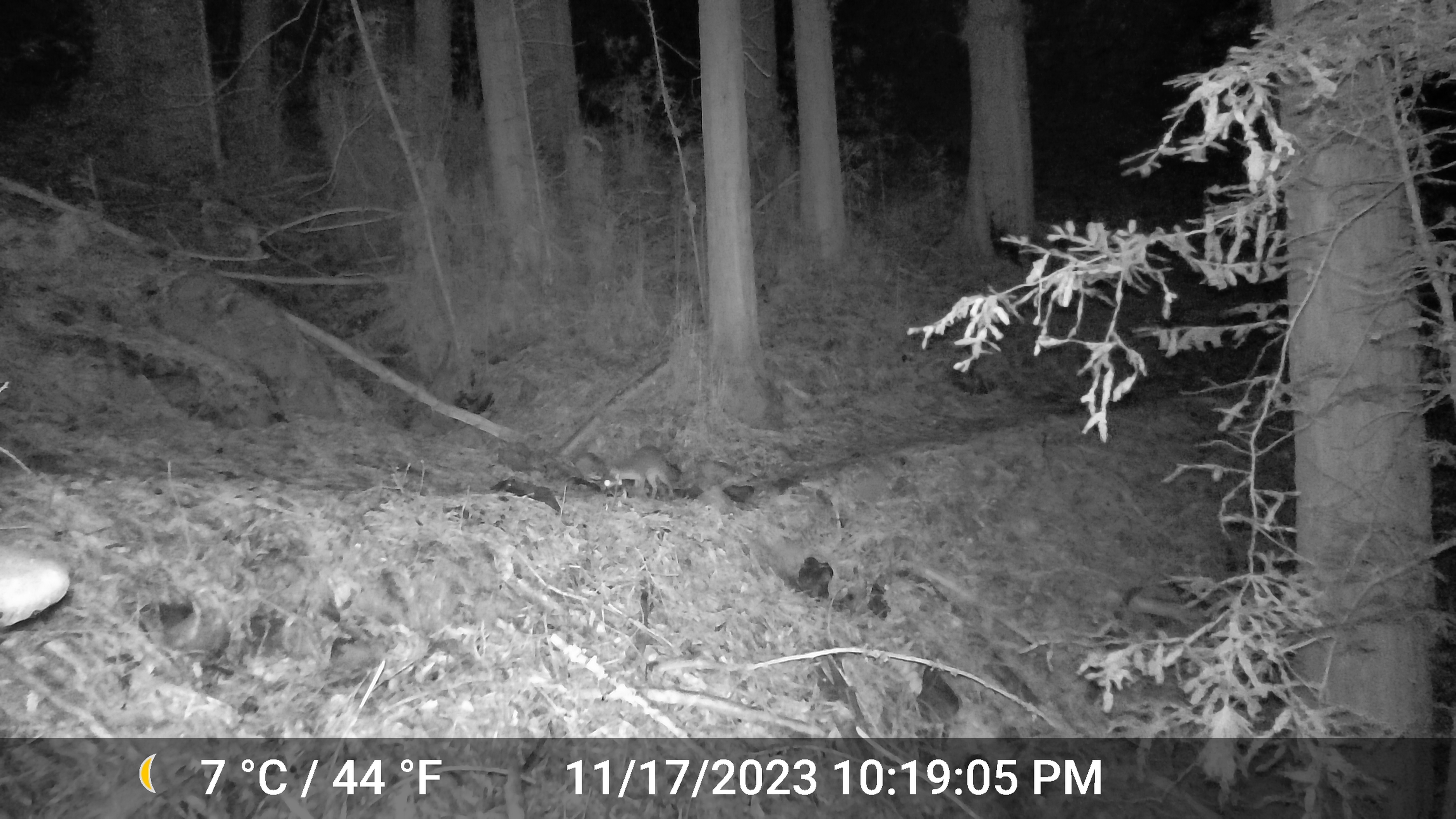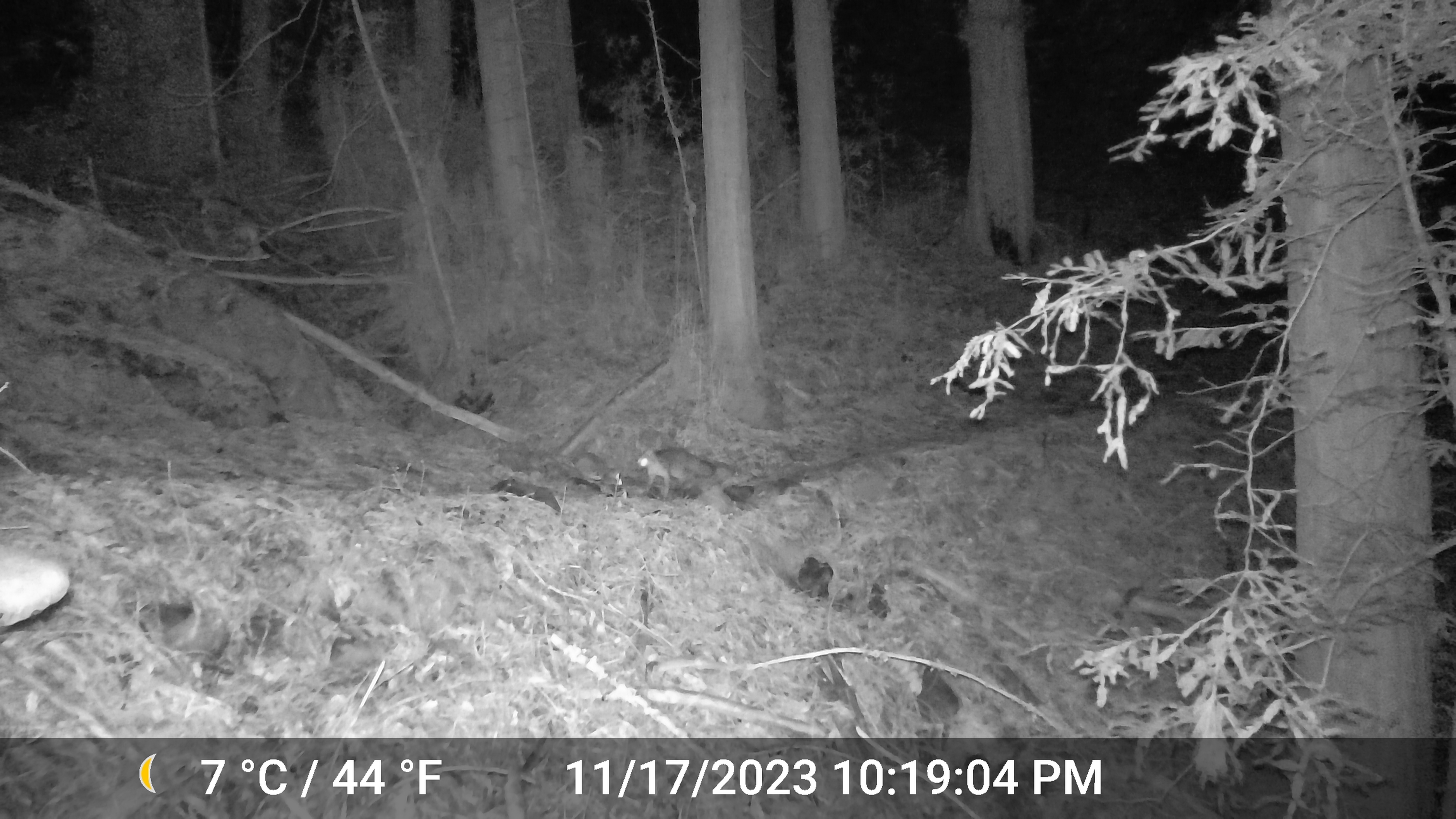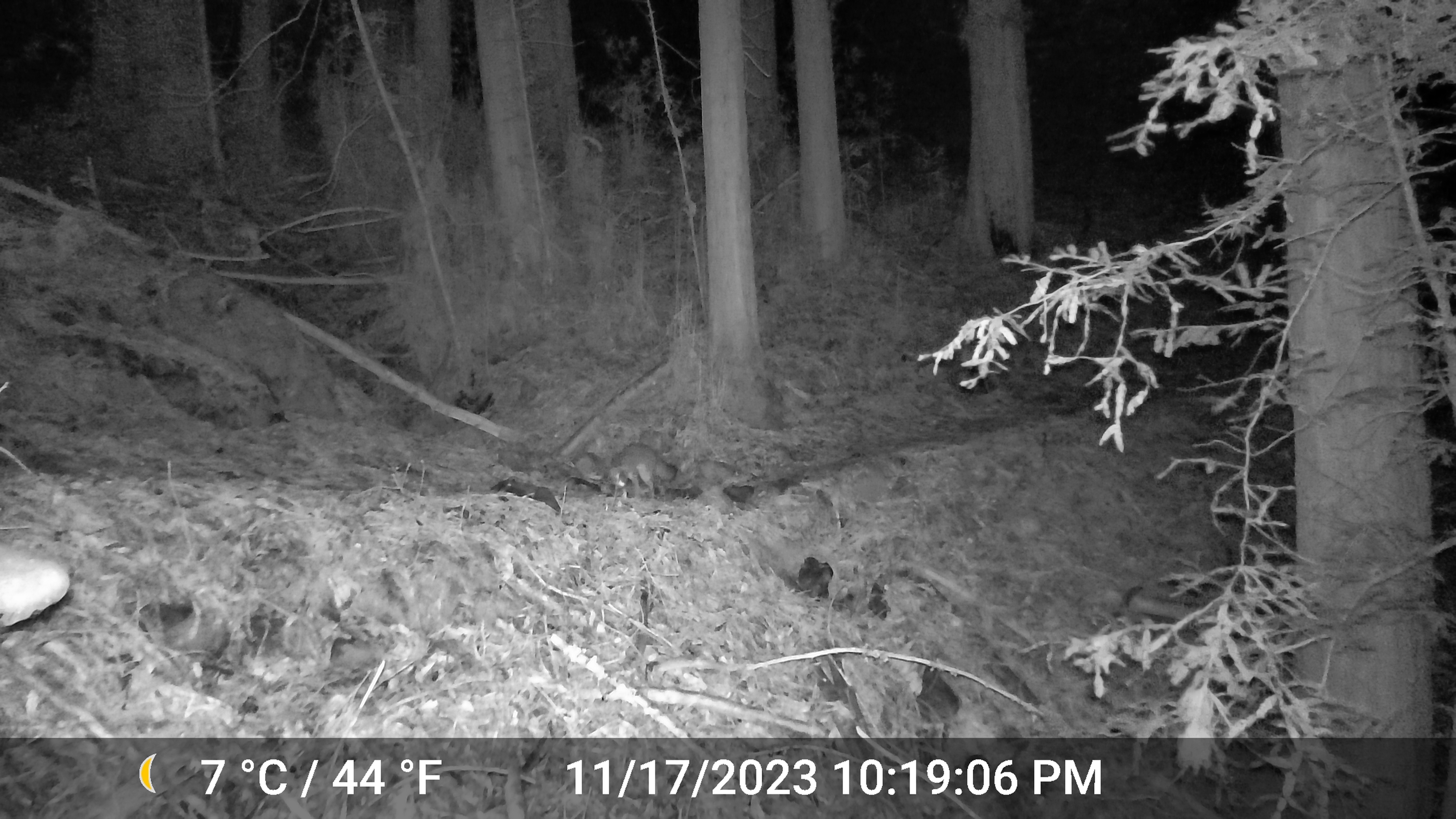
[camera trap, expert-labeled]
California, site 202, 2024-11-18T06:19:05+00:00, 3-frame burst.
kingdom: Animalia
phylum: Chordata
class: Mammalia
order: Carnivora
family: Canidae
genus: Urocyon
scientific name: Urocyon cinereoargenteus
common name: gray fox